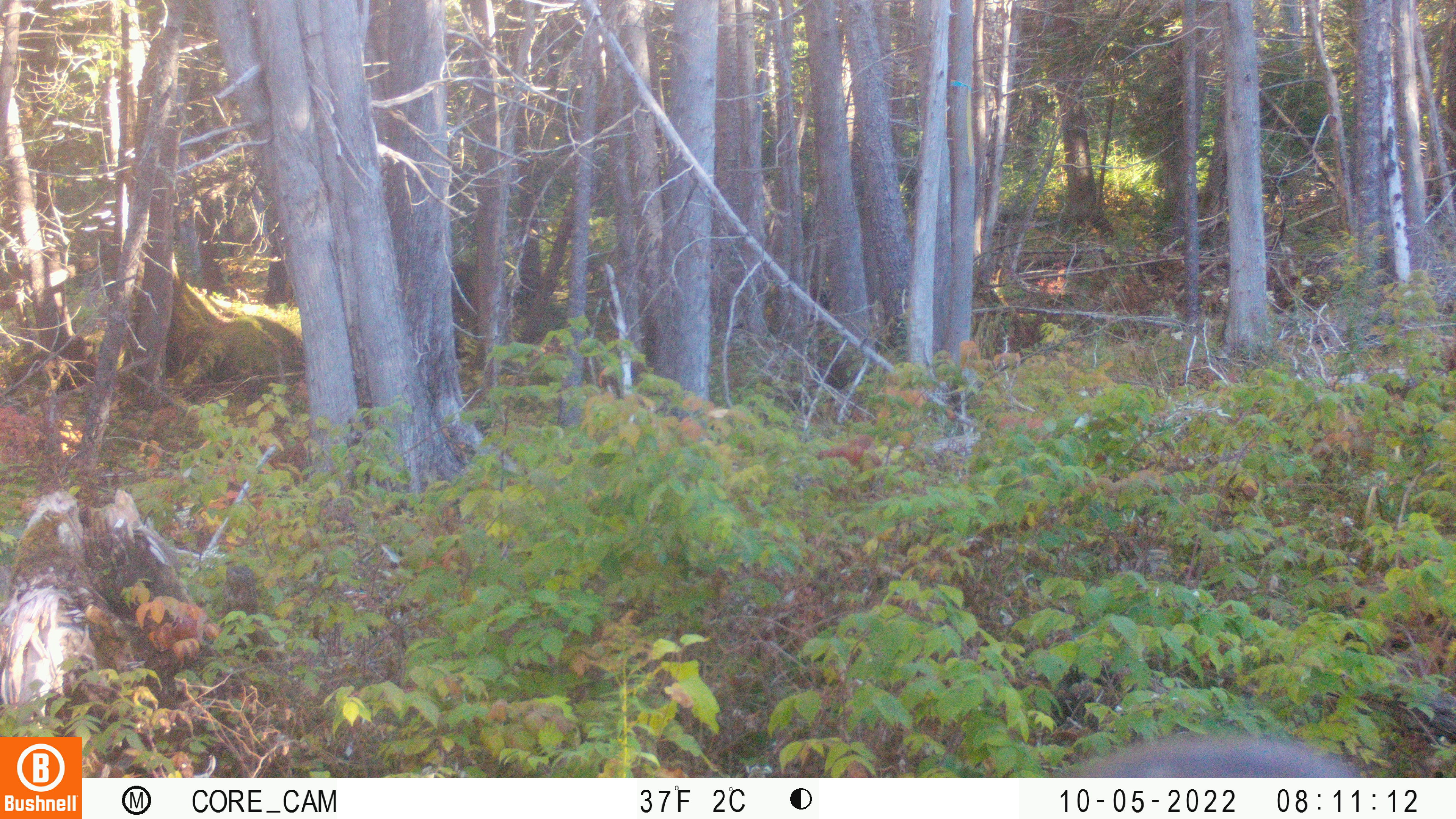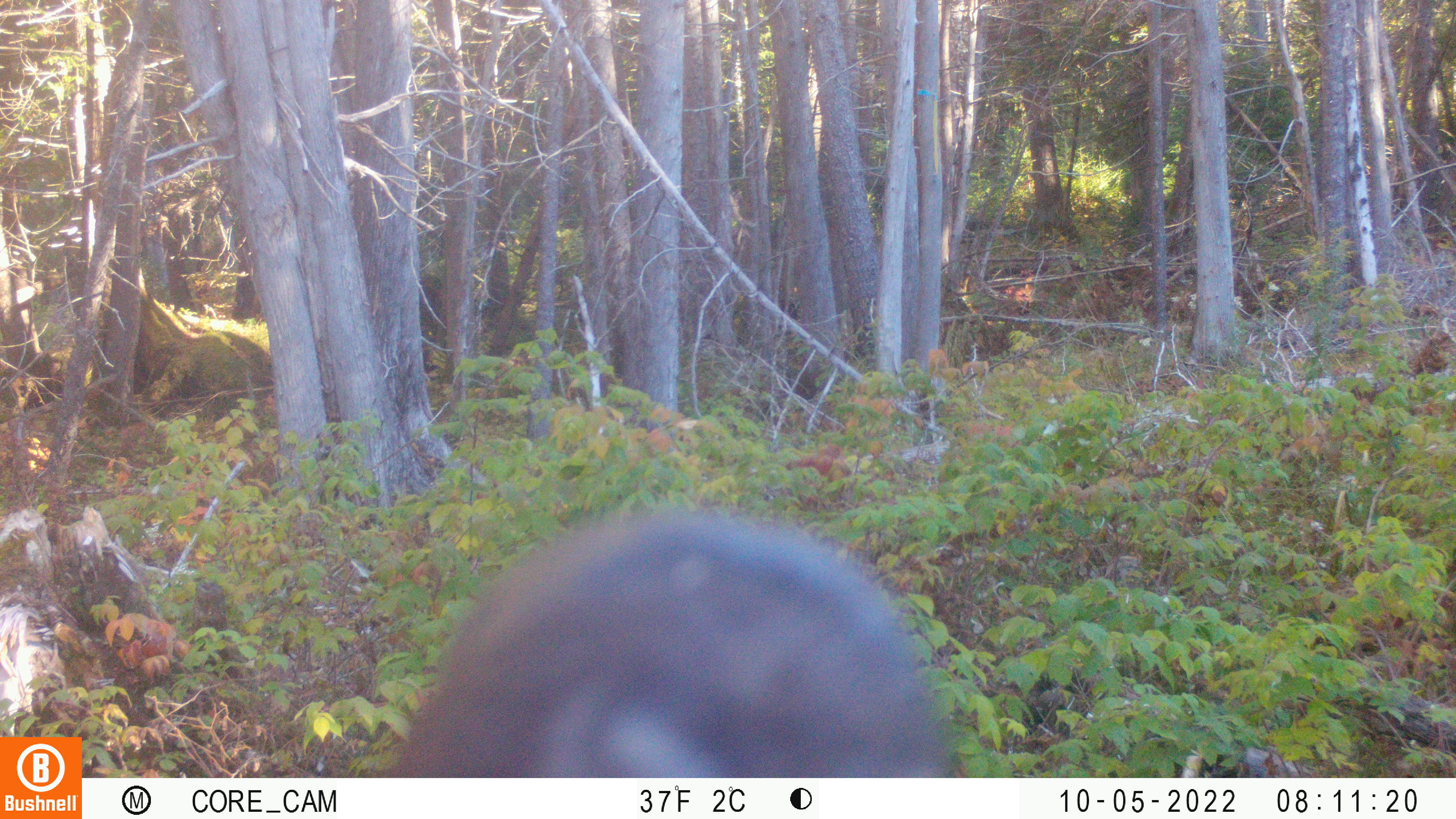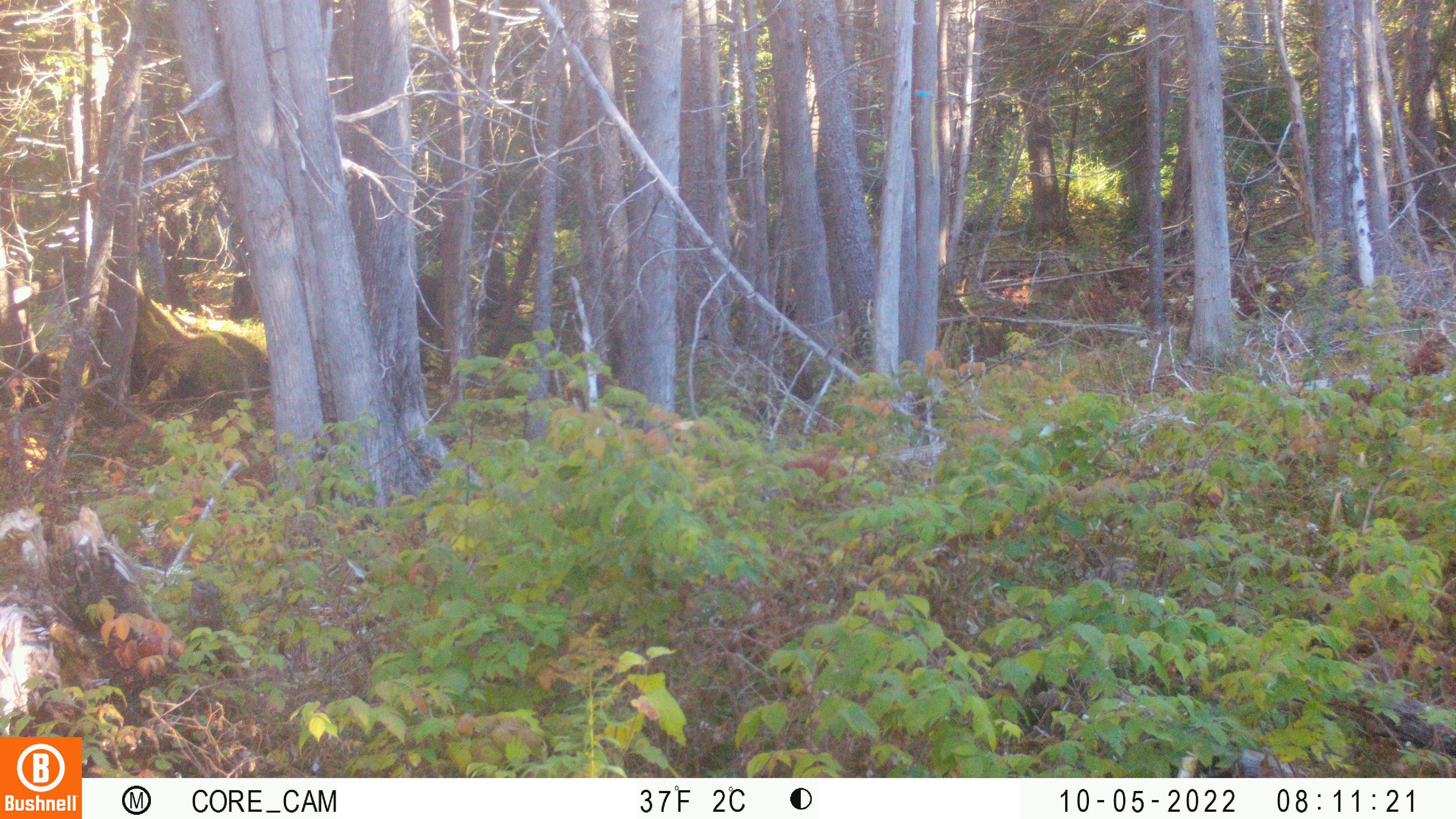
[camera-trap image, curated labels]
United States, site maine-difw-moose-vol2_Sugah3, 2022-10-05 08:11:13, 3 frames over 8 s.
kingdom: Animalia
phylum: Chordata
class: Mammalia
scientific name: Mammalia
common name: mammal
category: mammal sp.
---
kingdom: Animalia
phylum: Chordata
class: Mammalia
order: Artiodactyla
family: Cervidae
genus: Odocoileus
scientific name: Odocoileus virginianus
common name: white-tailed deer